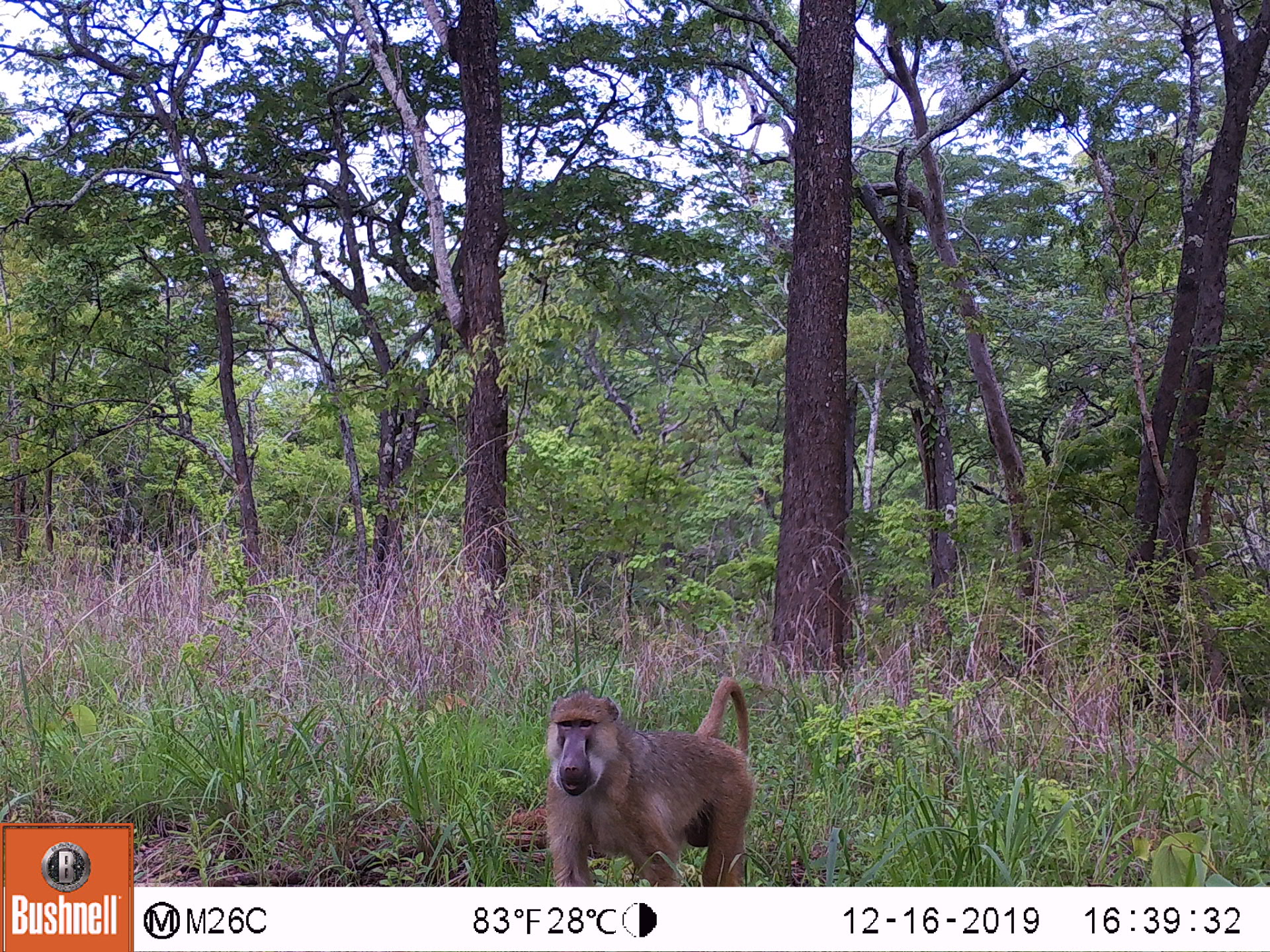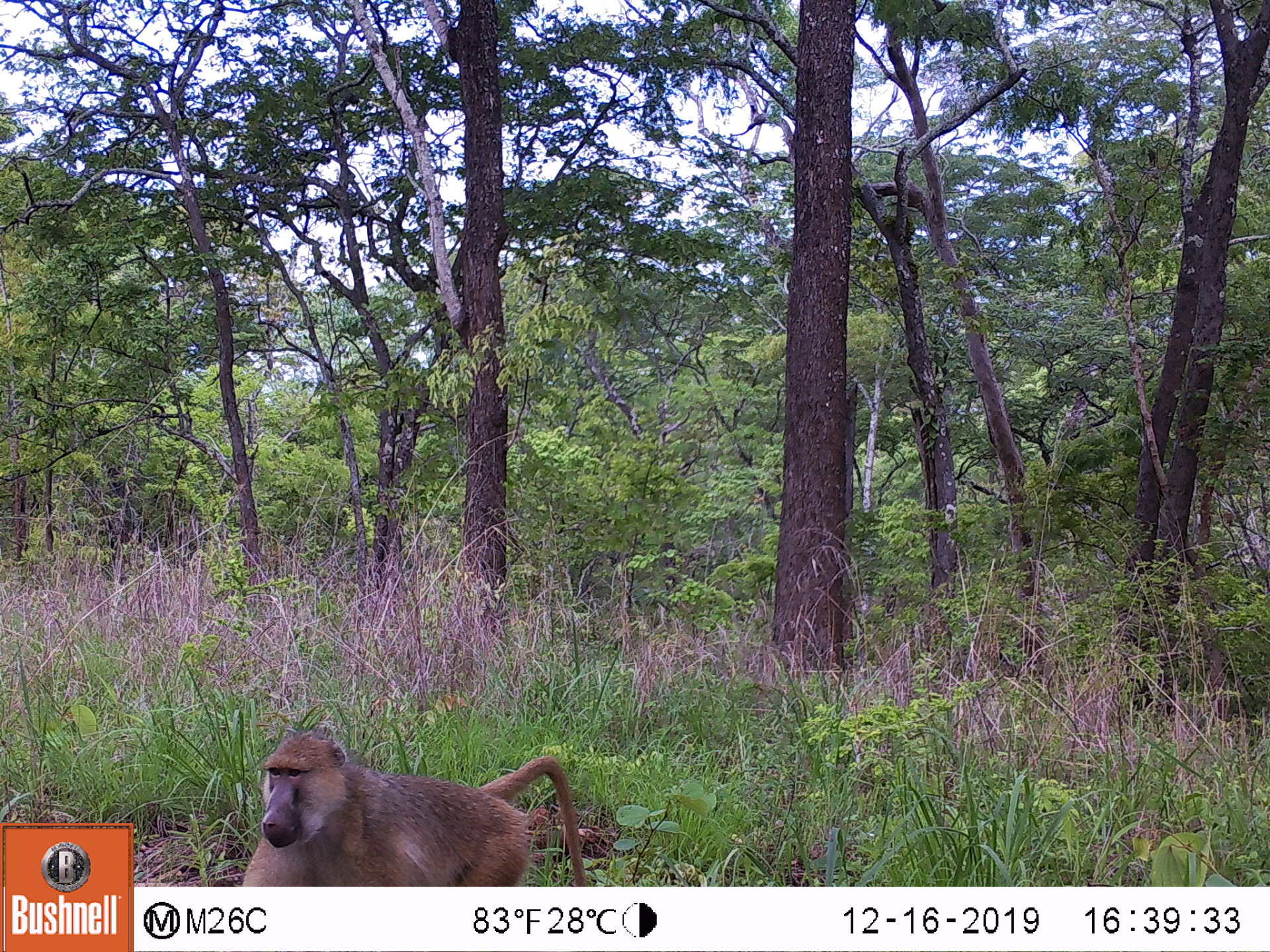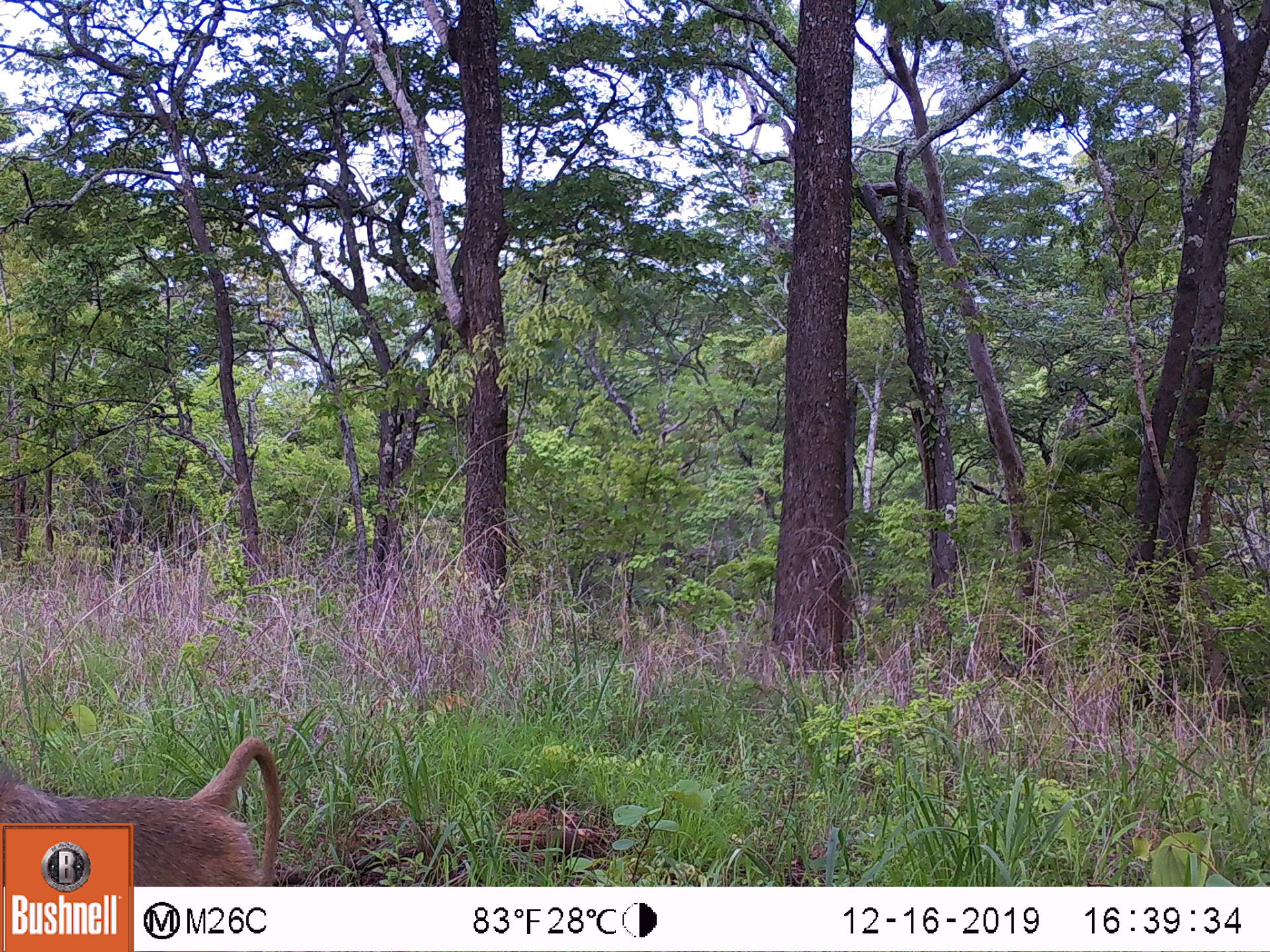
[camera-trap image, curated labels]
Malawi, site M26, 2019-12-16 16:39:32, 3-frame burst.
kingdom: Animalia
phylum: Chordata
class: Mammalia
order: Primates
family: Cercopithecidae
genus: Papio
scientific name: Papio cynocephalus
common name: yellow baboon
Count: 1.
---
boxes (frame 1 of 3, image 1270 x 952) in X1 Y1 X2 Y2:
yellow baboon: 545 673 753 883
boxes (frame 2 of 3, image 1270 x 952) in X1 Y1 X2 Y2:
yellow baboon: 241 733 588 885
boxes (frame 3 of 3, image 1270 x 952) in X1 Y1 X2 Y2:
yellow baboon: 137 735 281 878